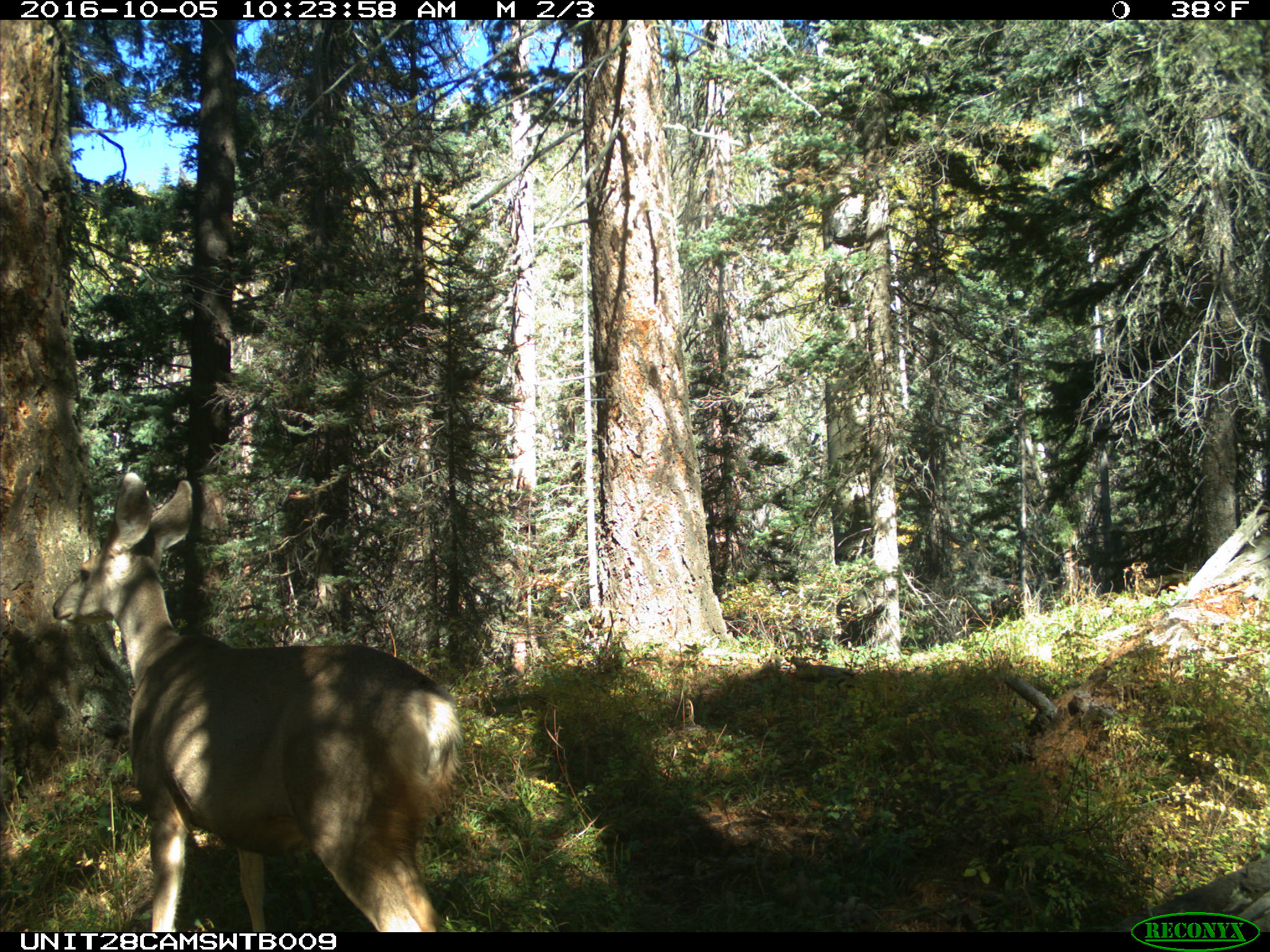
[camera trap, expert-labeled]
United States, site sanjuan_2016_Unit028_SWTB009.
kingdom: Animalia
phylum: Chordata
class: Mammalia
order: Artiodactyla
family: Cervidae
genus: Odocoileus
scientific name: Odocoileus hemionus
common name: mule deer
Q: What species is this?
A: Odocoileus hemionus (mule deer).